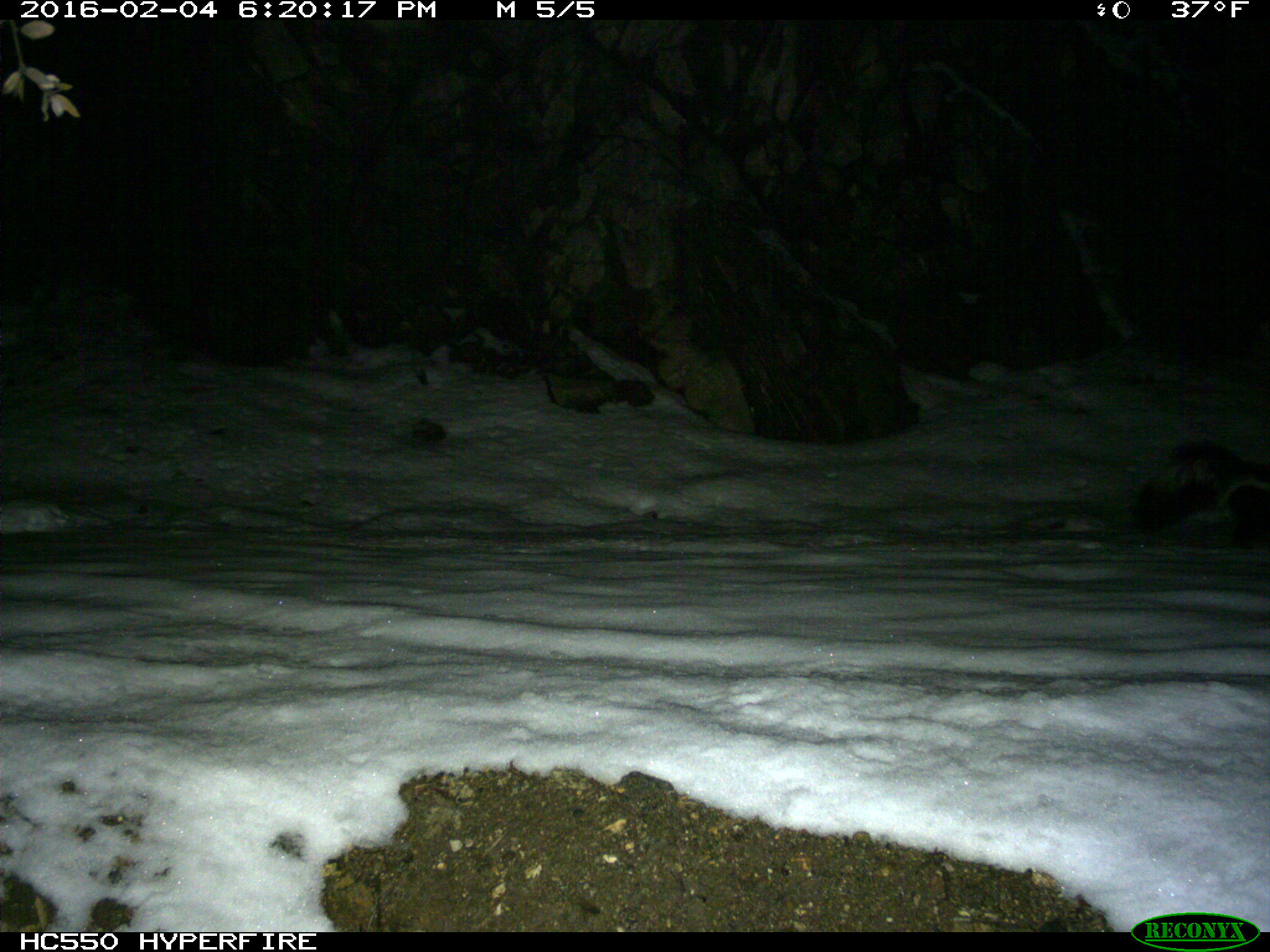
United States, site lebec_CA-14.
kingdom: Animalia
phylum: Chordata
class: Mammalia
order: Carnivora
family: Mephitidae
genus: Mephitis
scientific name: Mephitis mephitis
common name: striped skunk